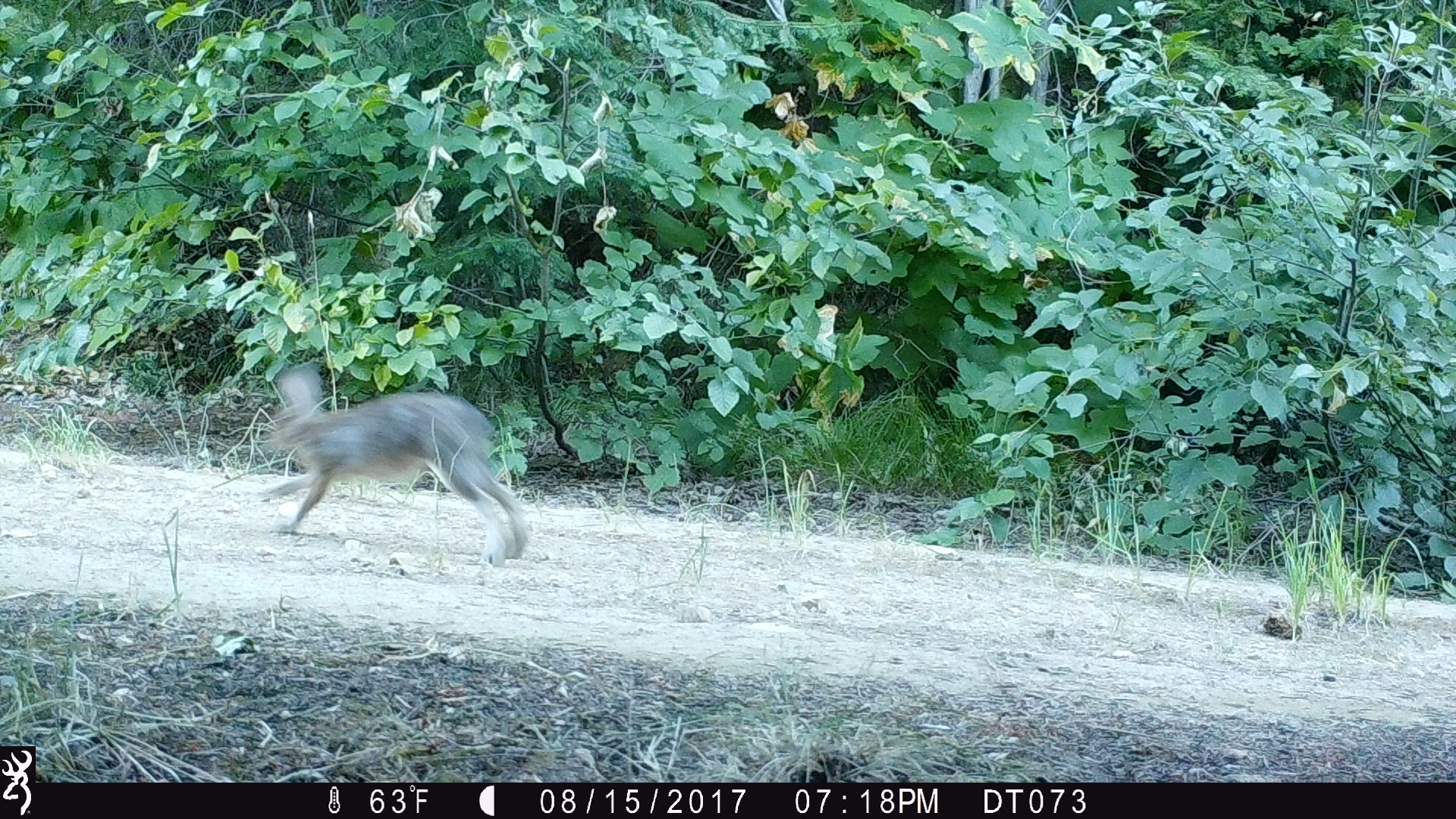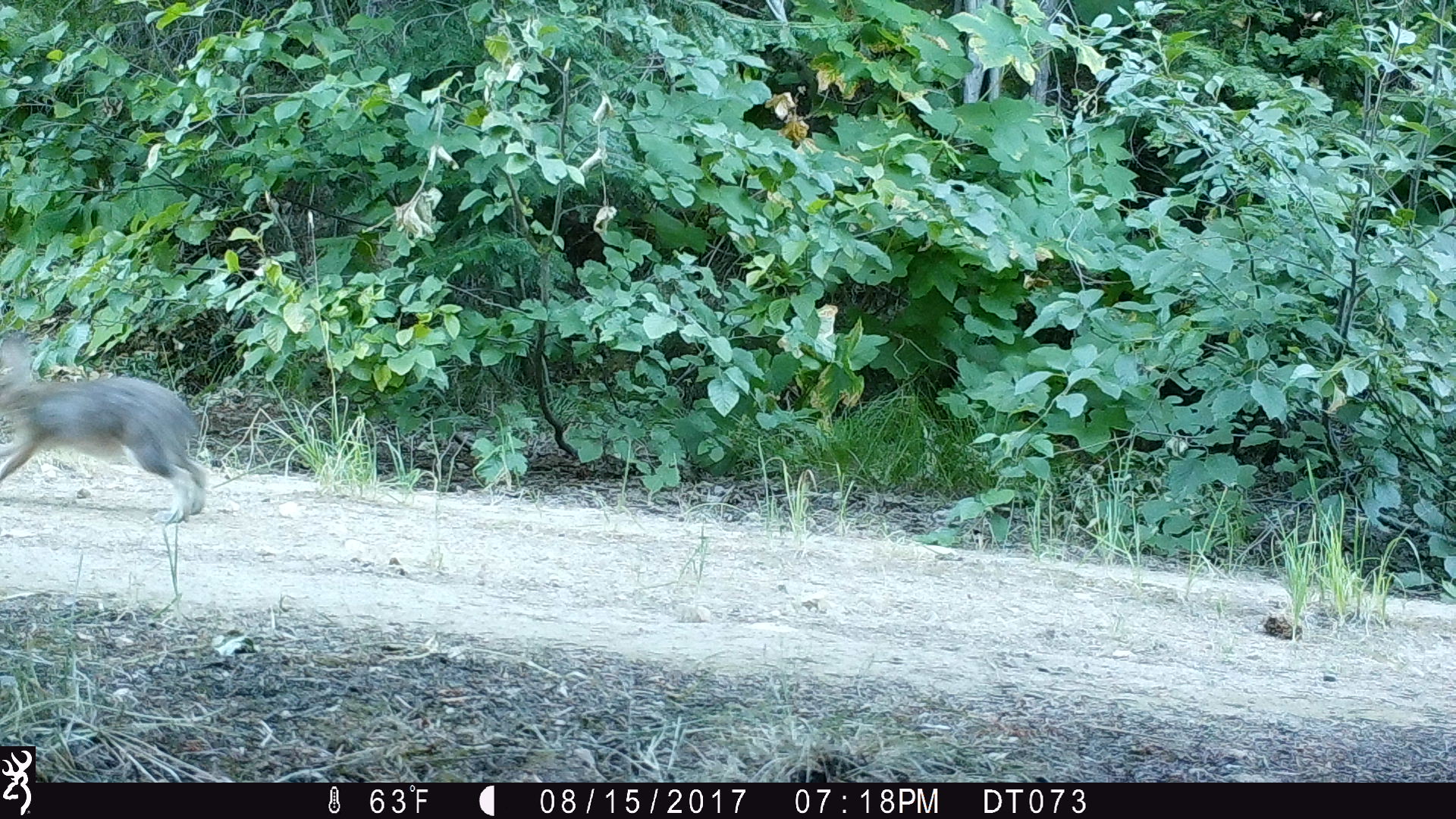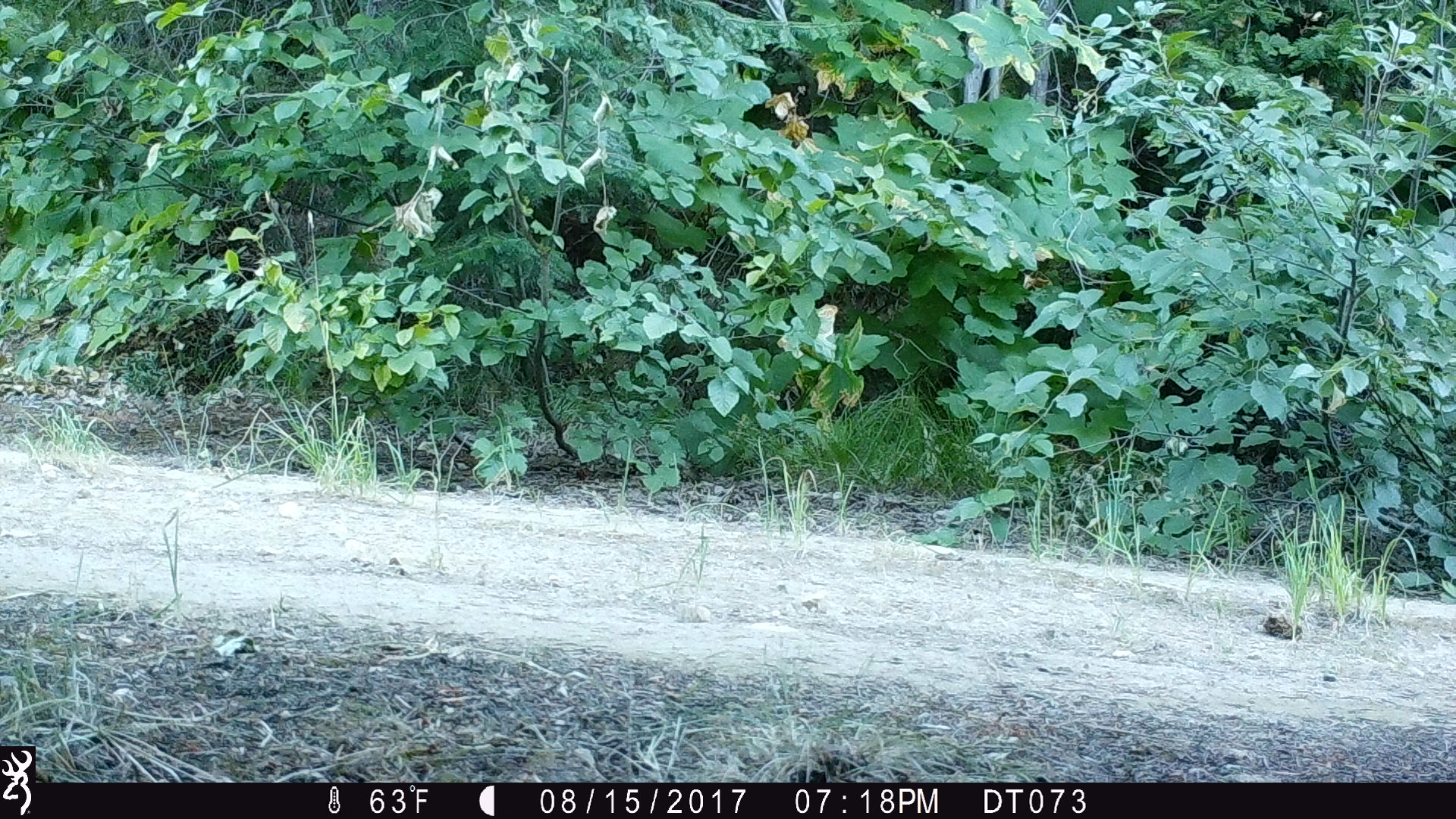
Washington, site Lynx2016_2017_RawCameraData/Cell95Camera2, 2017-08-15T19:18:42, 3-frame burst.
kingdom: Animalia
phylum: Chordata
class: Mammalia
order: Lagomorpha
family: Leporidae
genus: Lepus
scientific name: Lepus americanus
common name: snowshoe hare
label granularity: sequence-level